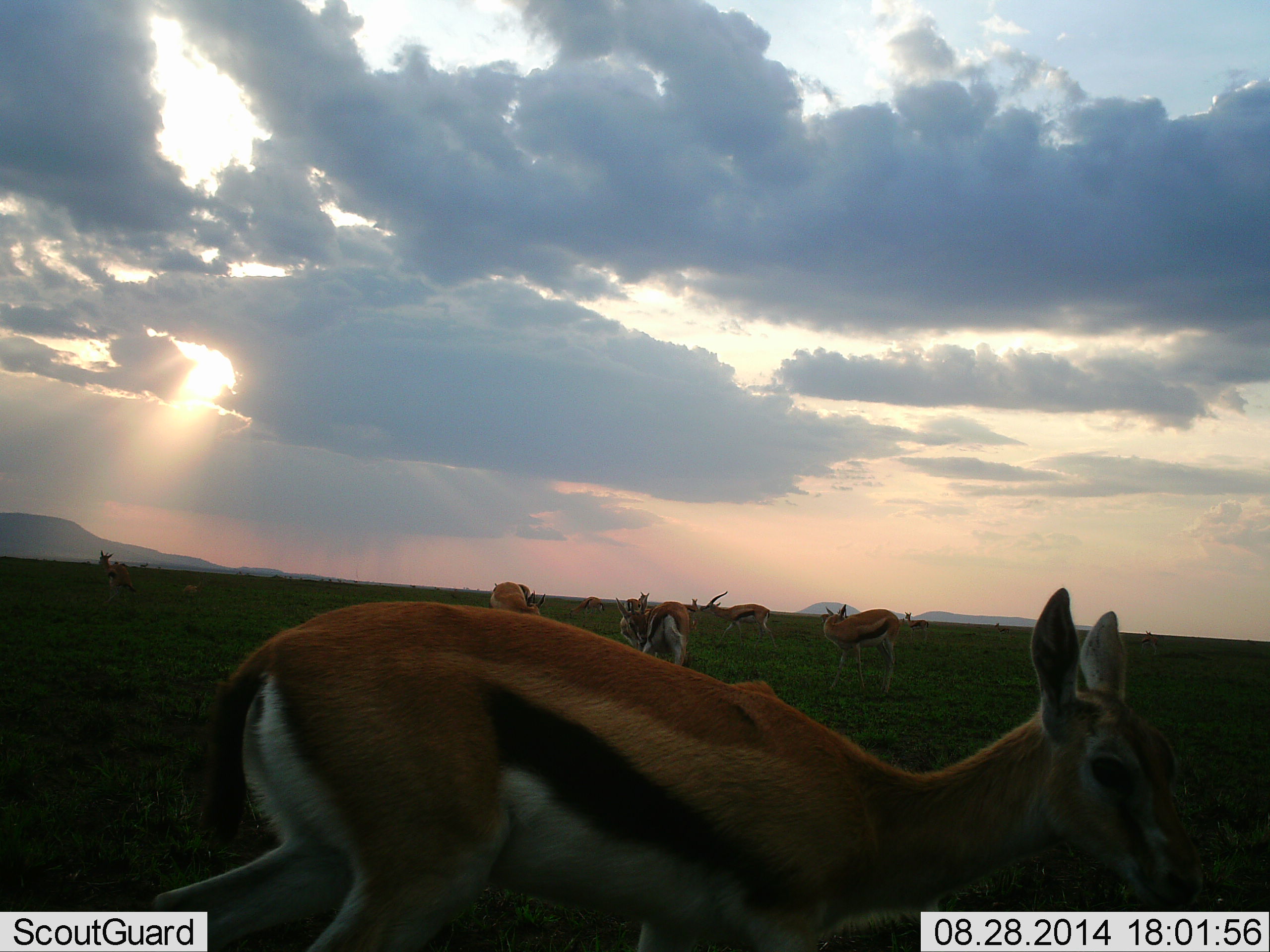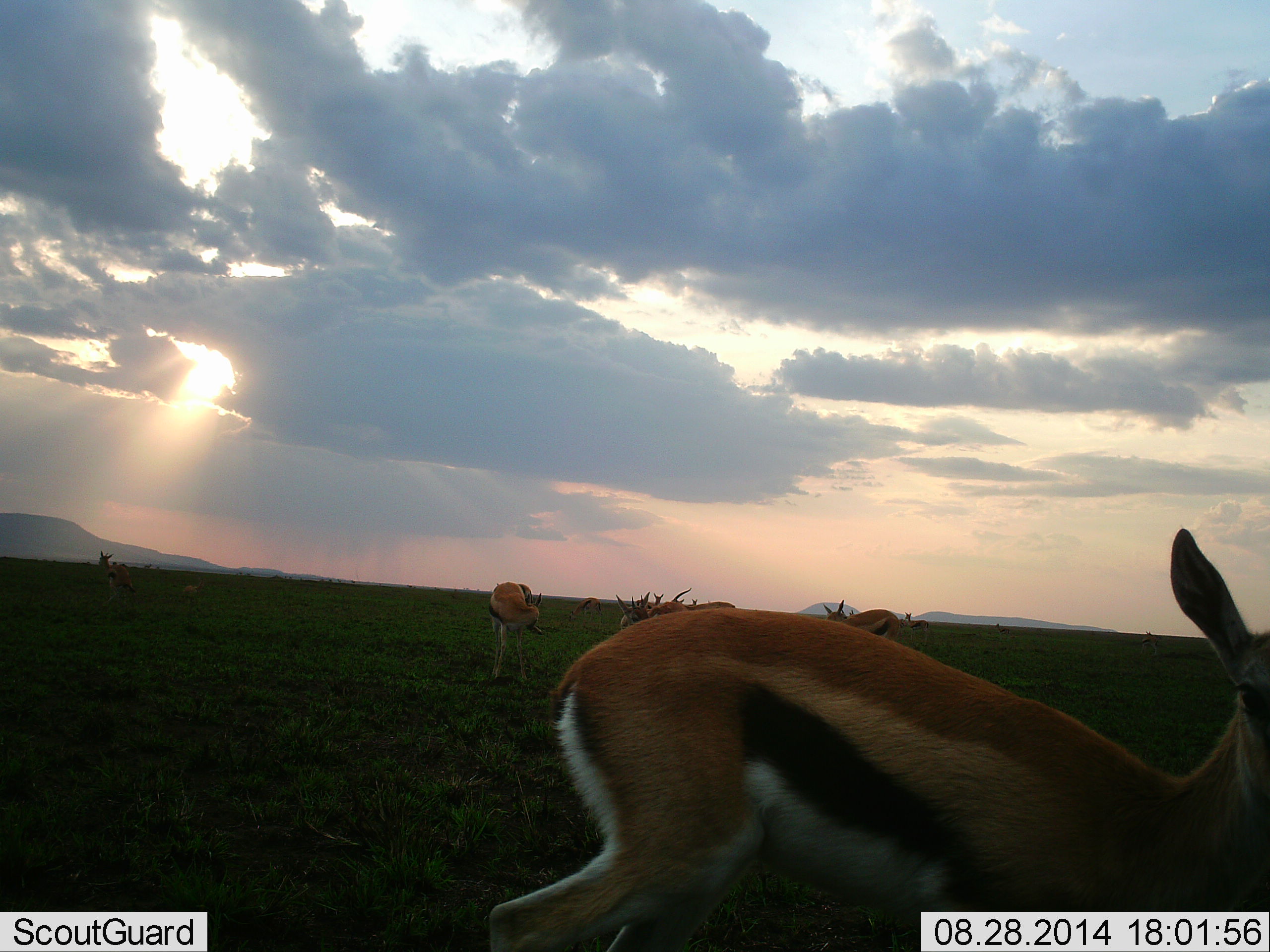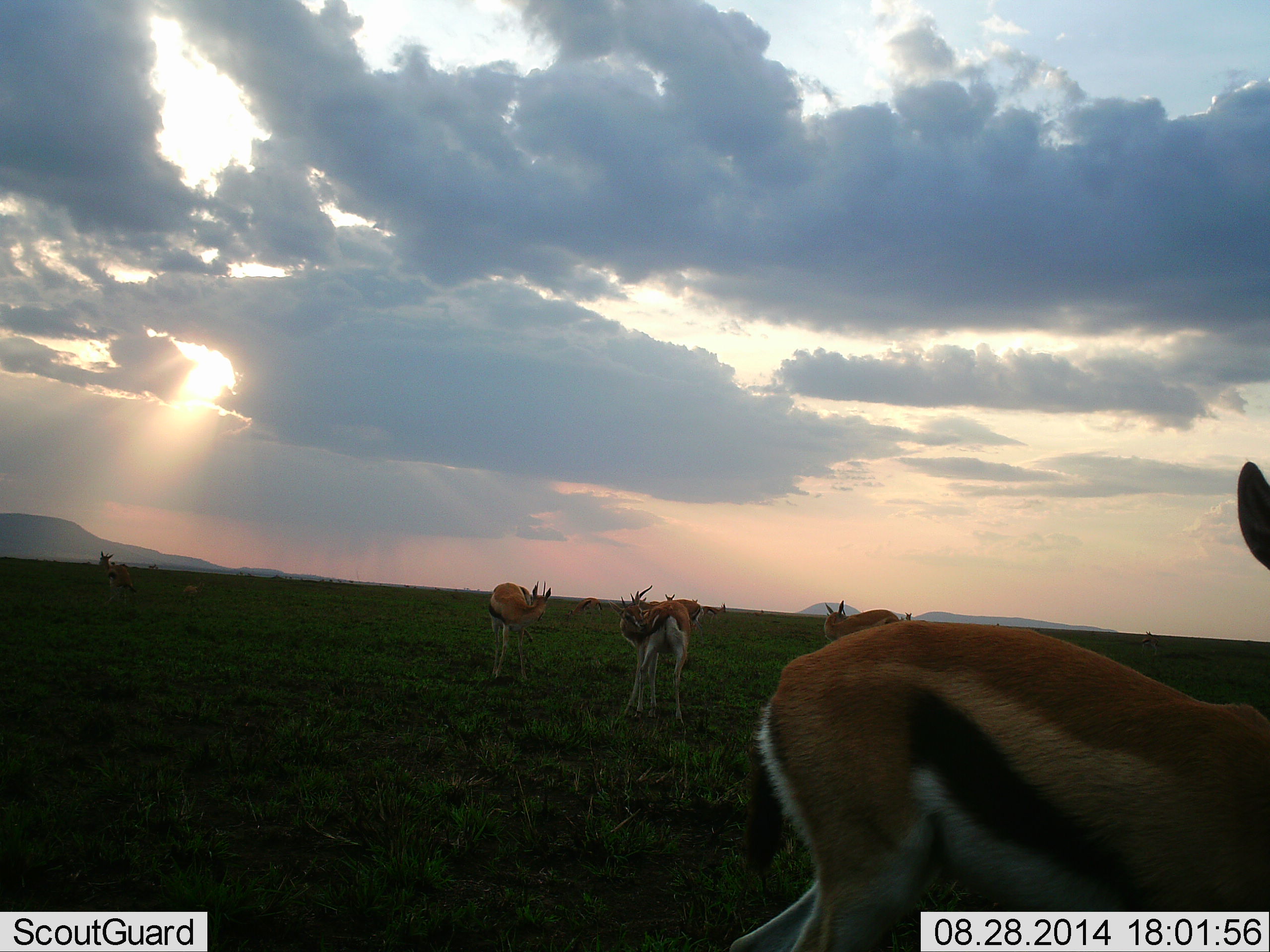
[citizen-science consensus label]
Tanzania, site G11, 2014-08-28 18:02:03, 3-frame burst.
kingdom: Animalia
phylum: Chordata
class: Mammalia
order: Artiodactyla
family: Bovidae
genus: Eudorcas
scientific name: Eudorcas thomsonii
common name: thomson's gazelle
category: gazellethomsons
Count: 10.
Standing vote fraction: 60%.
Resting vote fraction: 10%.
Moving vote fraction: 70%.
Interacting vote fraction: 30%.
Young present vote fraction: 0%.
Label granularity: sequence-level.